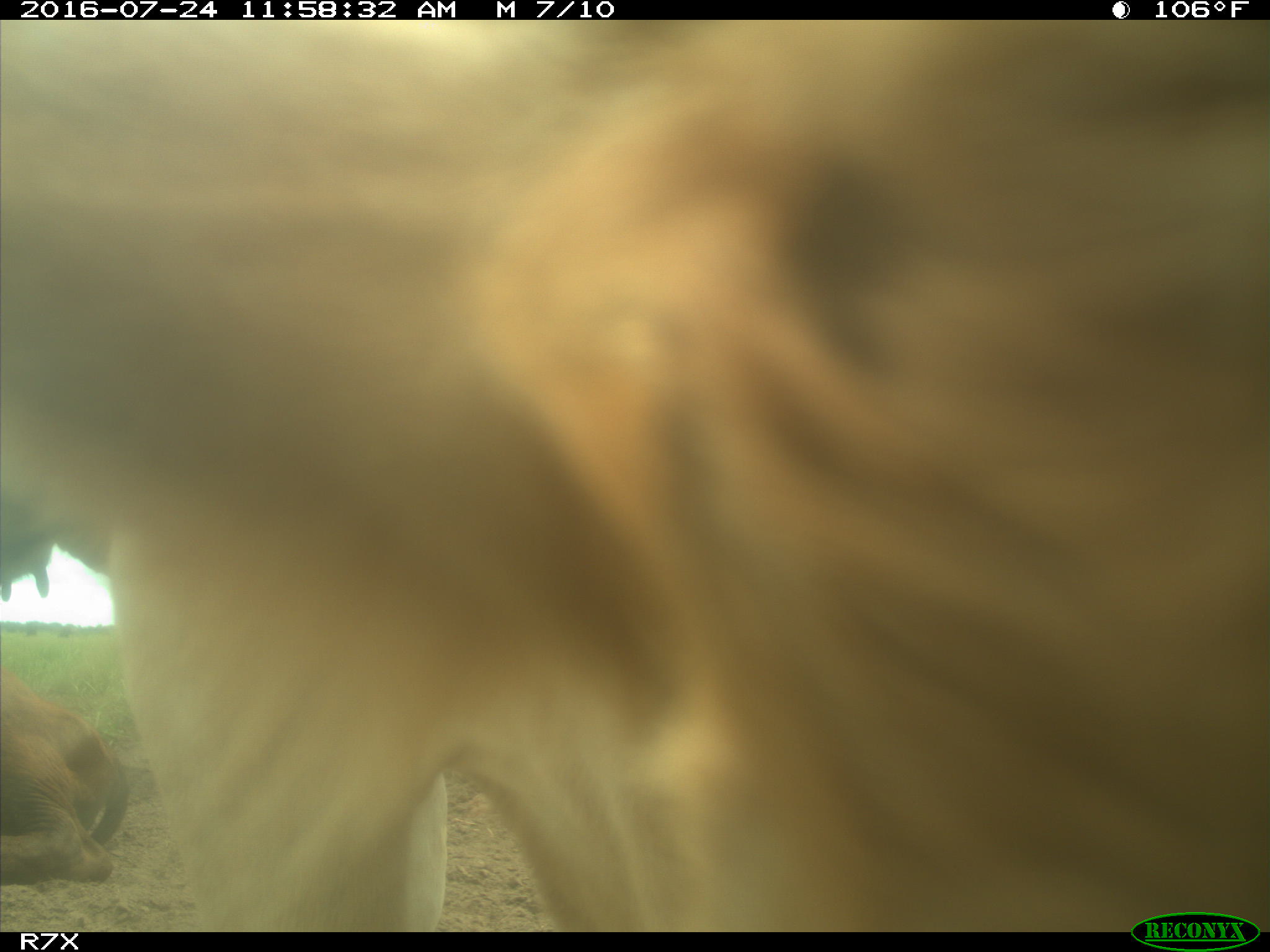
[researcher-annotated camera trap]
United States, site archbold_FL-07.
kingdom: Animalia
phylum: Chordata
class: Mammalia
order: Artiodactyla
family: Bovidae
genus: Bos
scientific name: Bos taurus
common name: domestic cow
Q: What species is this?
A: Bos taurus (domestic cow).